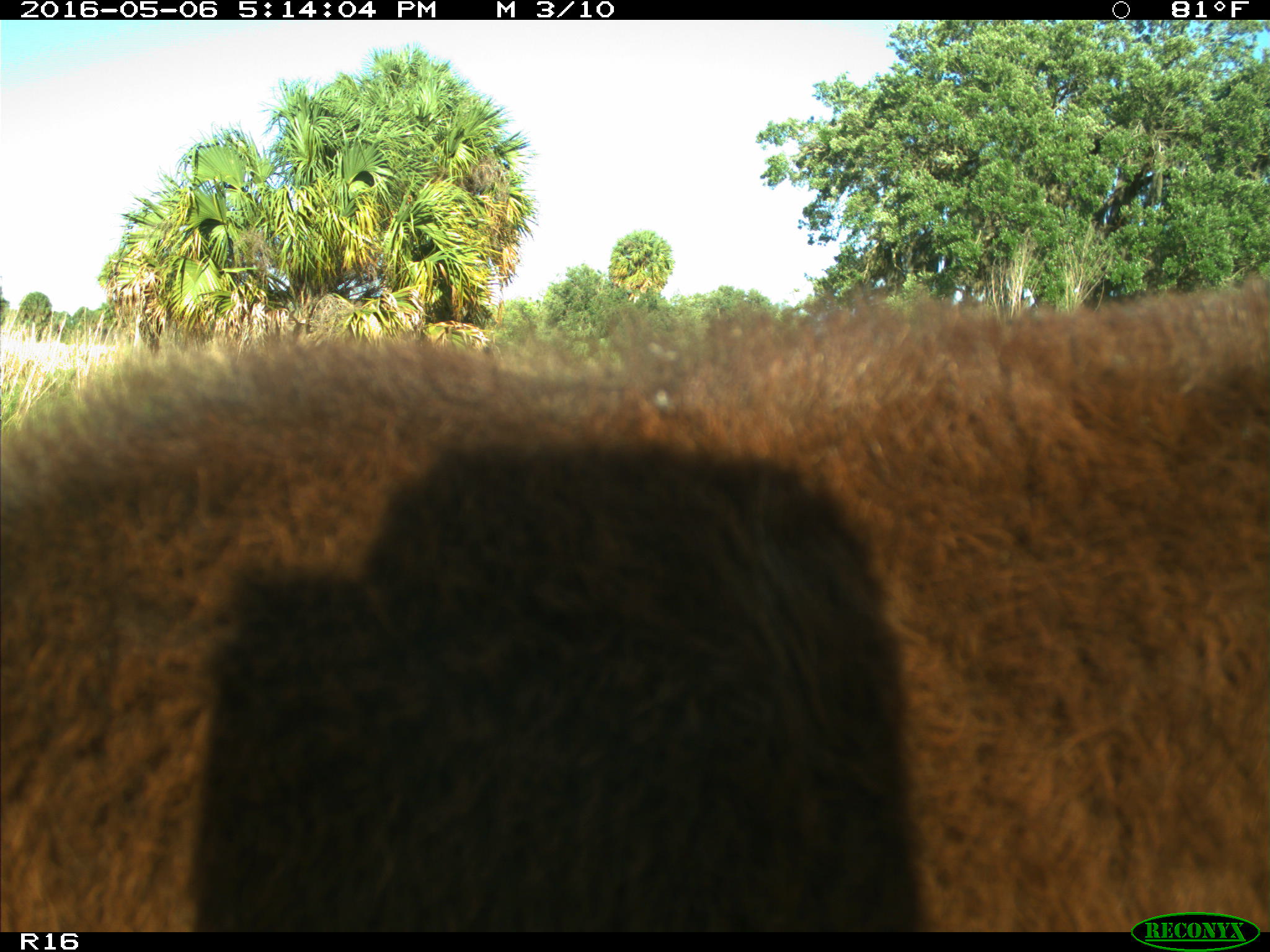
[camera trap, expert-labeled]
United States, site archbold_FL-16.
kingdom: Animalia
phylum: Chordata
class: Mammalia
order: Artiodactyla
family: Bovidae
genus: Bos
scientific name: Bos taurus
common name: domestic cow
Bos taurus (domestic cow).